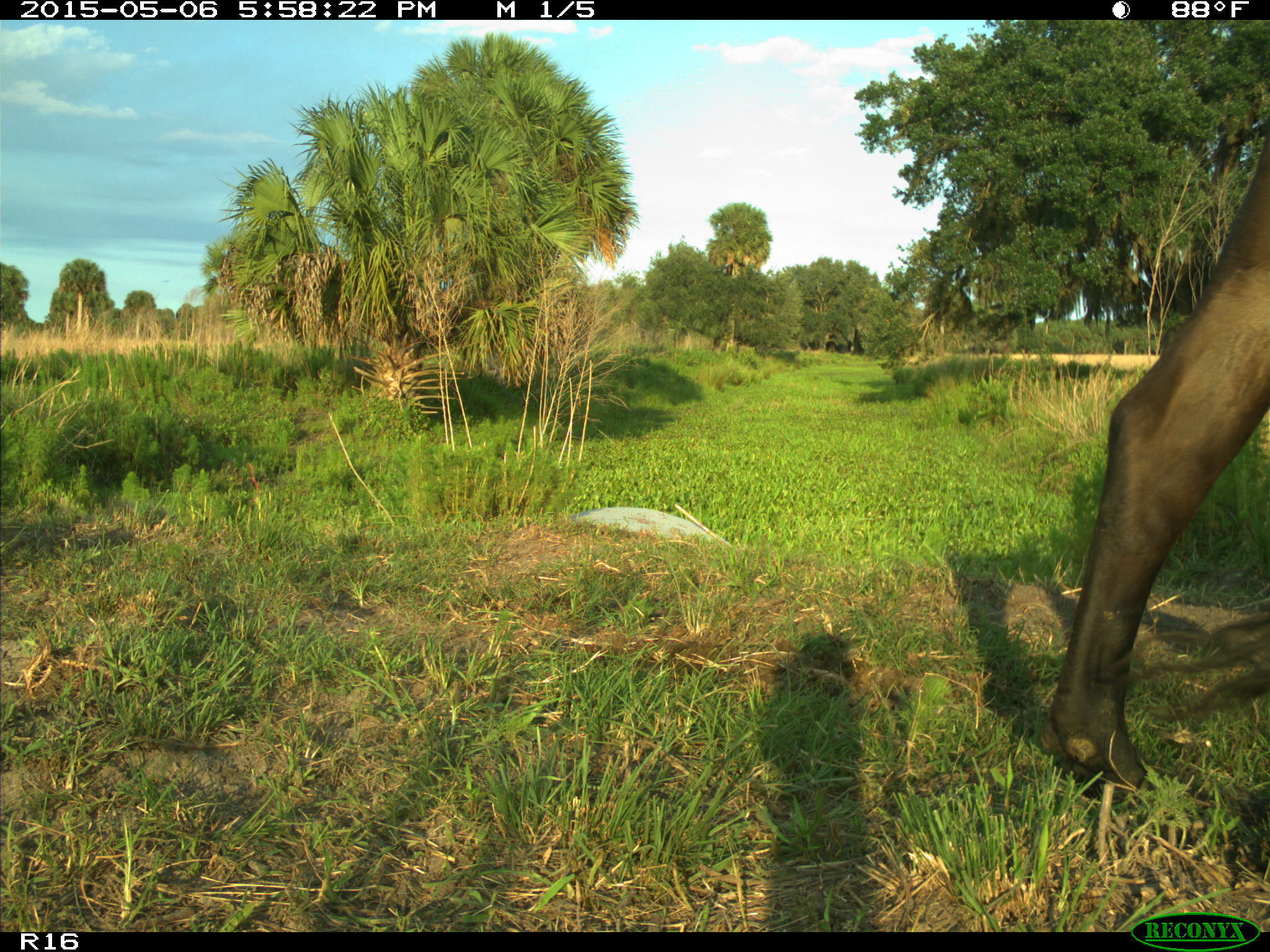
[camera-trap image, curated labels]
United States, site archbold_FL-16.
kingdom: Animalia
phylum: Chordata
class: Mammalia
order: Artiodactyla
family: Bovidae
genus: Bos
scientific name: Bos taurus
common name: domestic cow